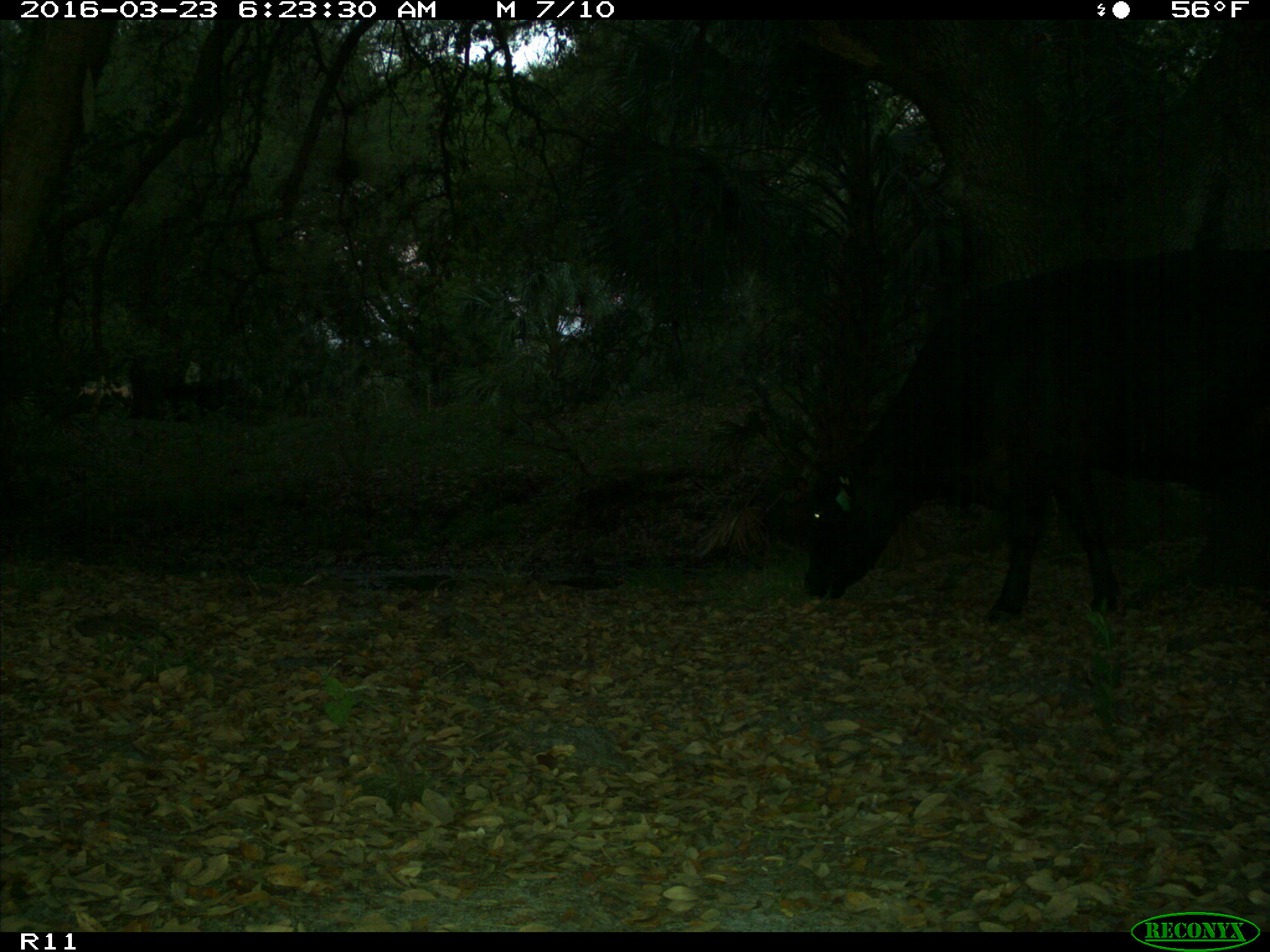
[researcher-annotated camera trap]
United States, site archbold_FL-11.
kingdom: Animalia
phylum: Chordata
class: Mammalia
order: Artiodactyla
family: Bovidae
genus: Bos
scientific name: Bos taurus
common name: domestic cow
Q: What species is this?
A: Bos taurus (domestic cow).